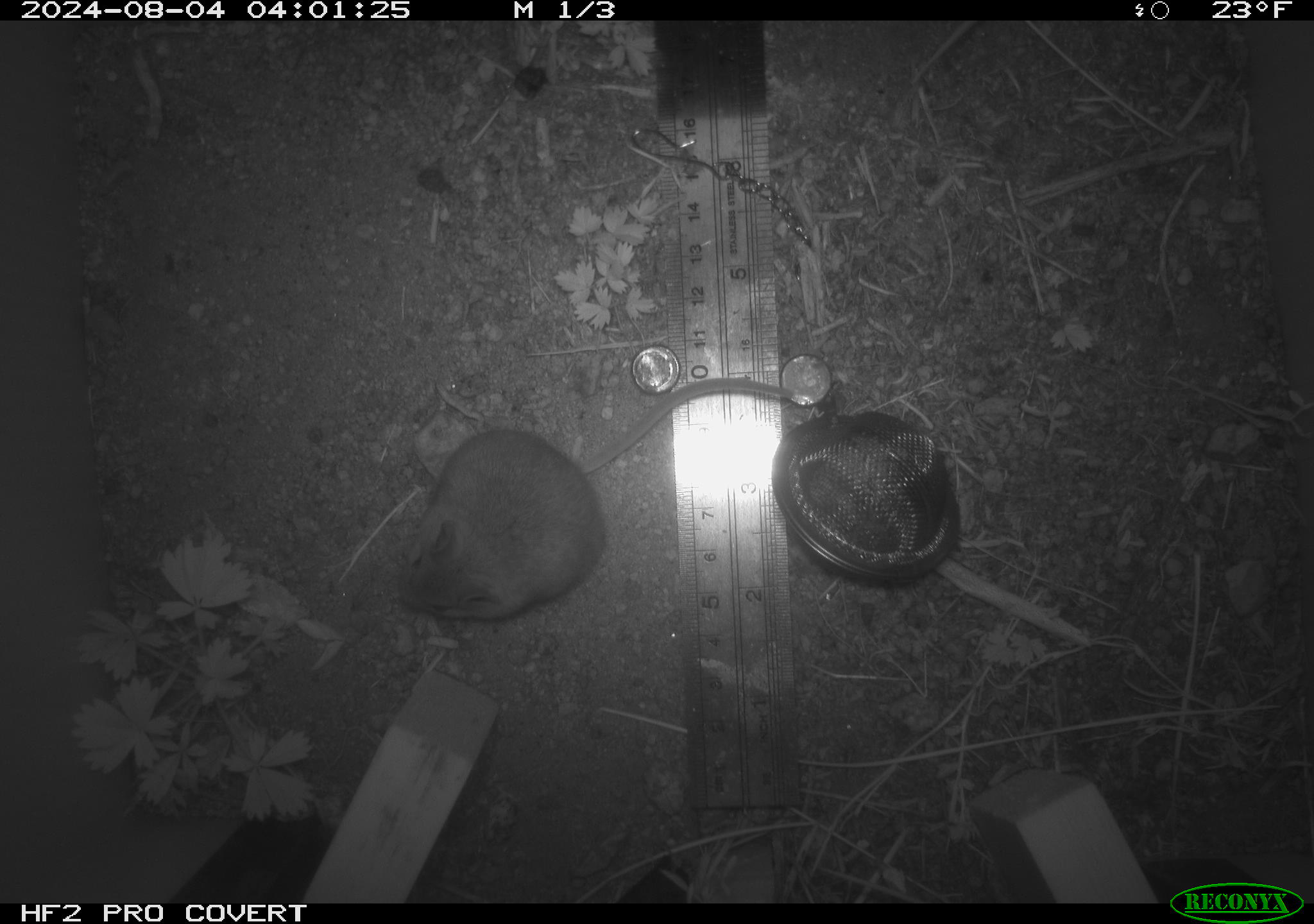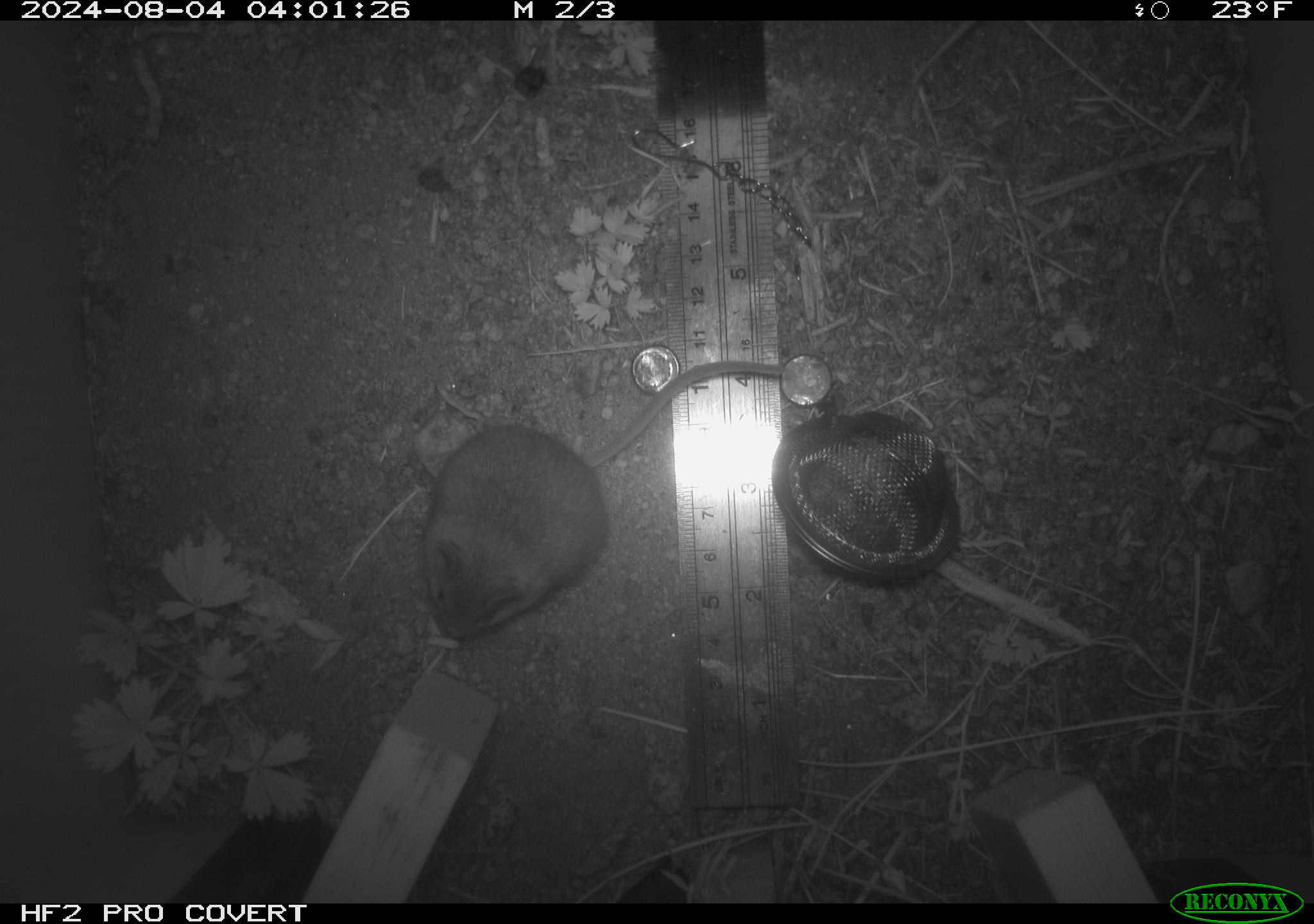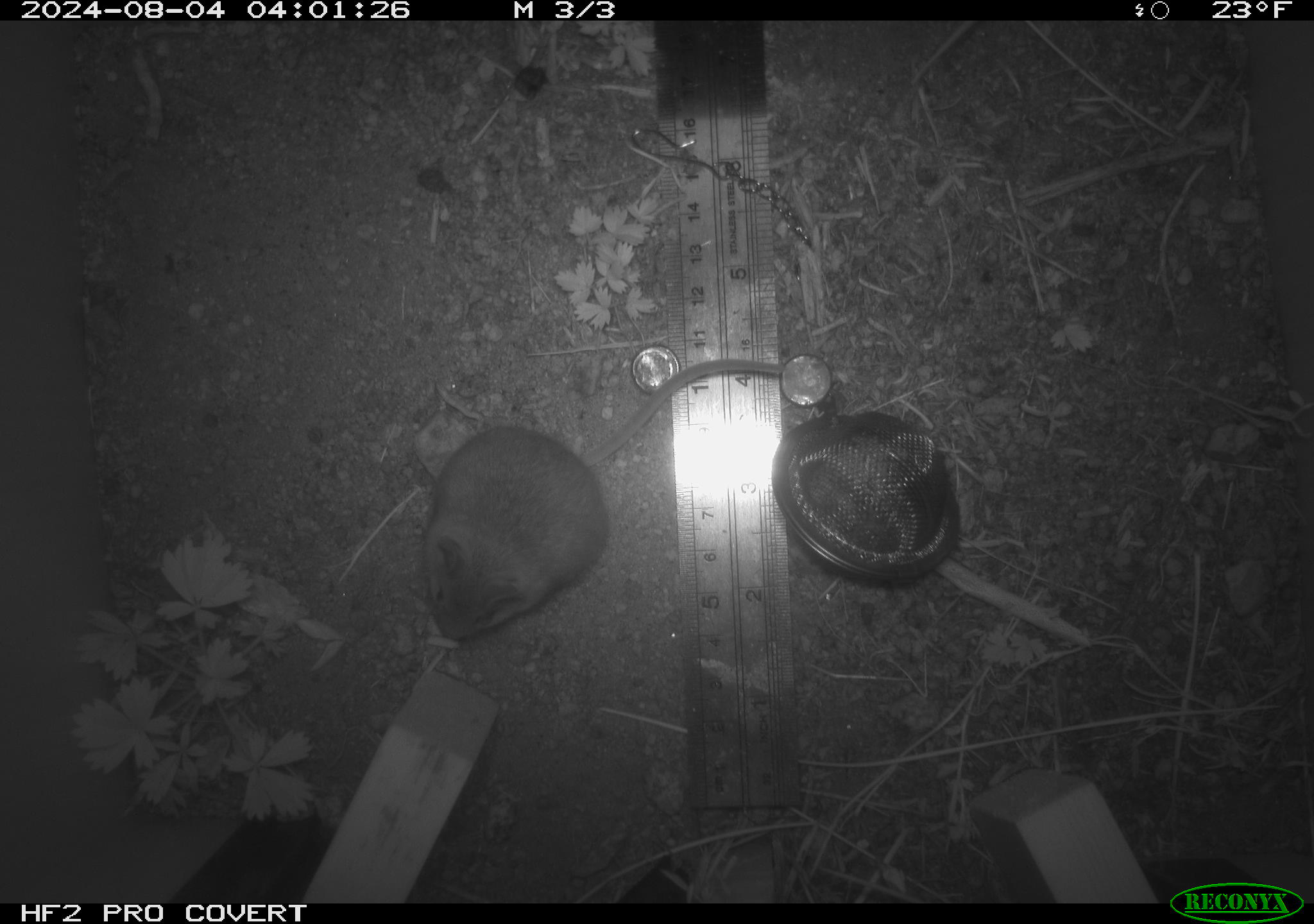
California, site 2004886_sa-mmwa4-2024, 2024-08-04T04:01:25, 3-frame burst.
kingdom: Animalia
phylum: Chordata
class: Mammalia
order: Rodentia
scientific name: Rodentia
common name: mouse species